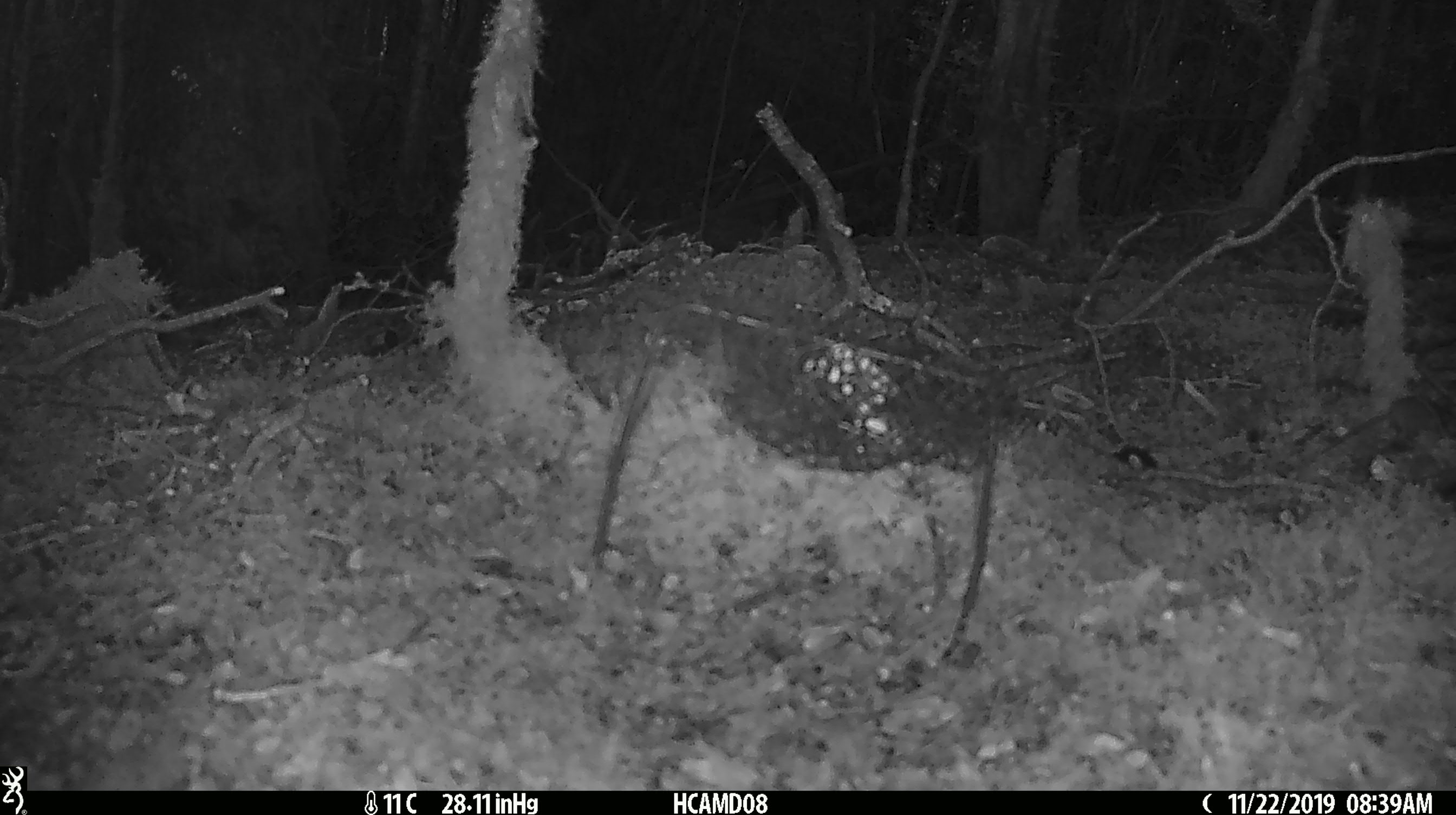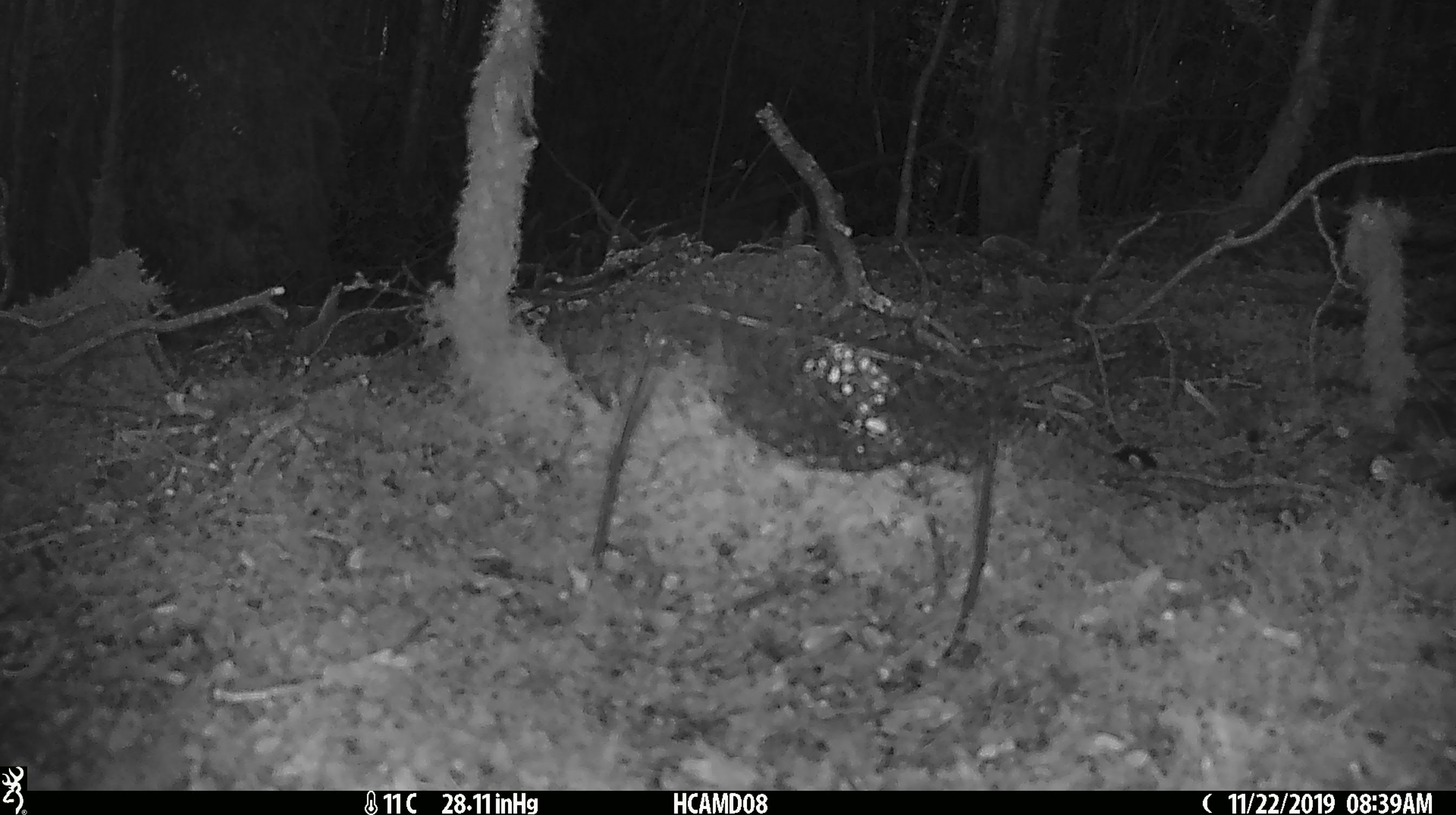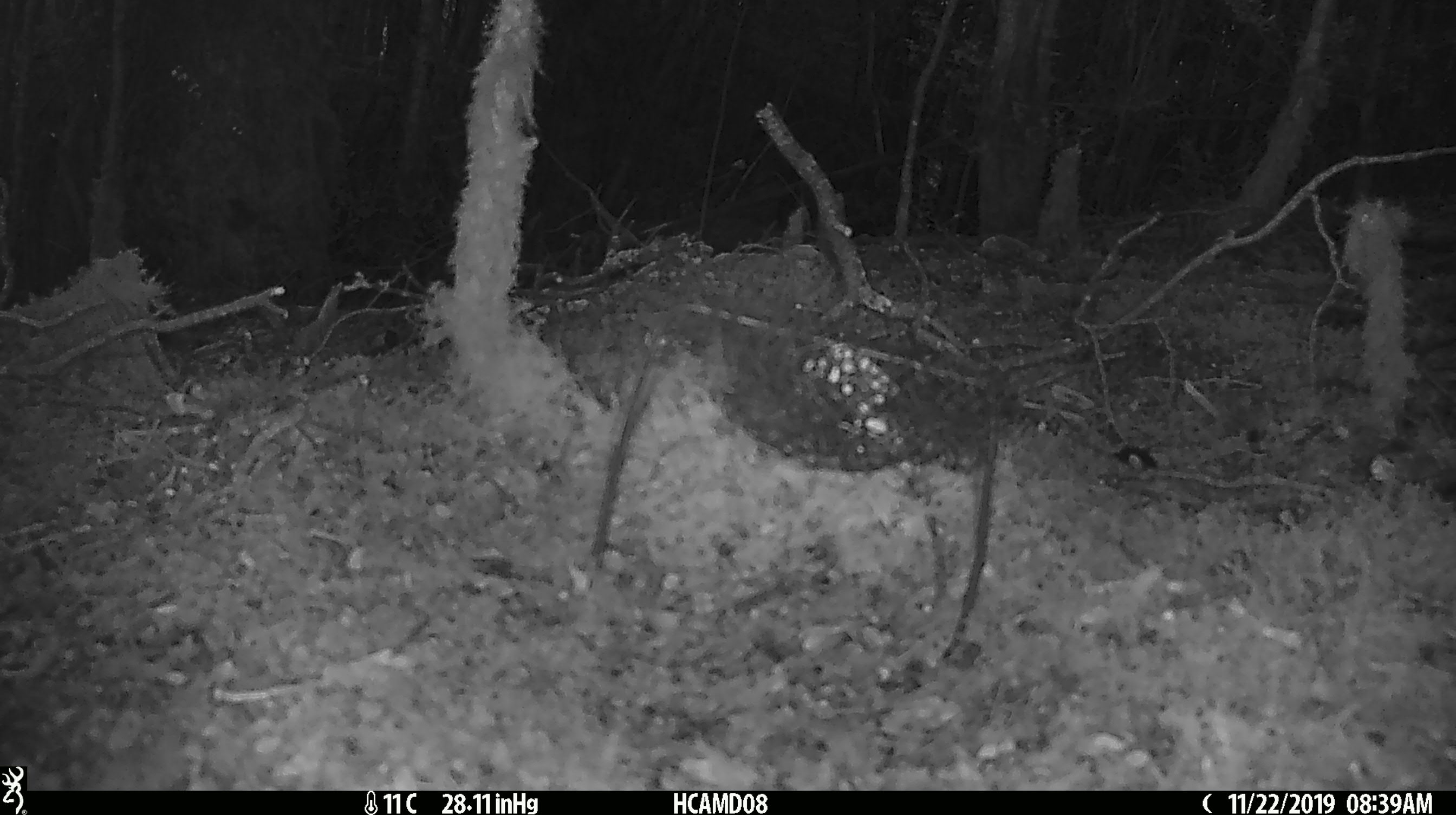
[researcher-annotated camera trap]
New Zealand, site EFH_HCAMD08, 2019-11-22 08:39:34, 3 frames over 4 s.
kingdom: Animalia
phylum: Chordata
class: Mammalia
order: Rodentia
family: Muridae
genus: Mus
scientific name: Mus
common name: mouse